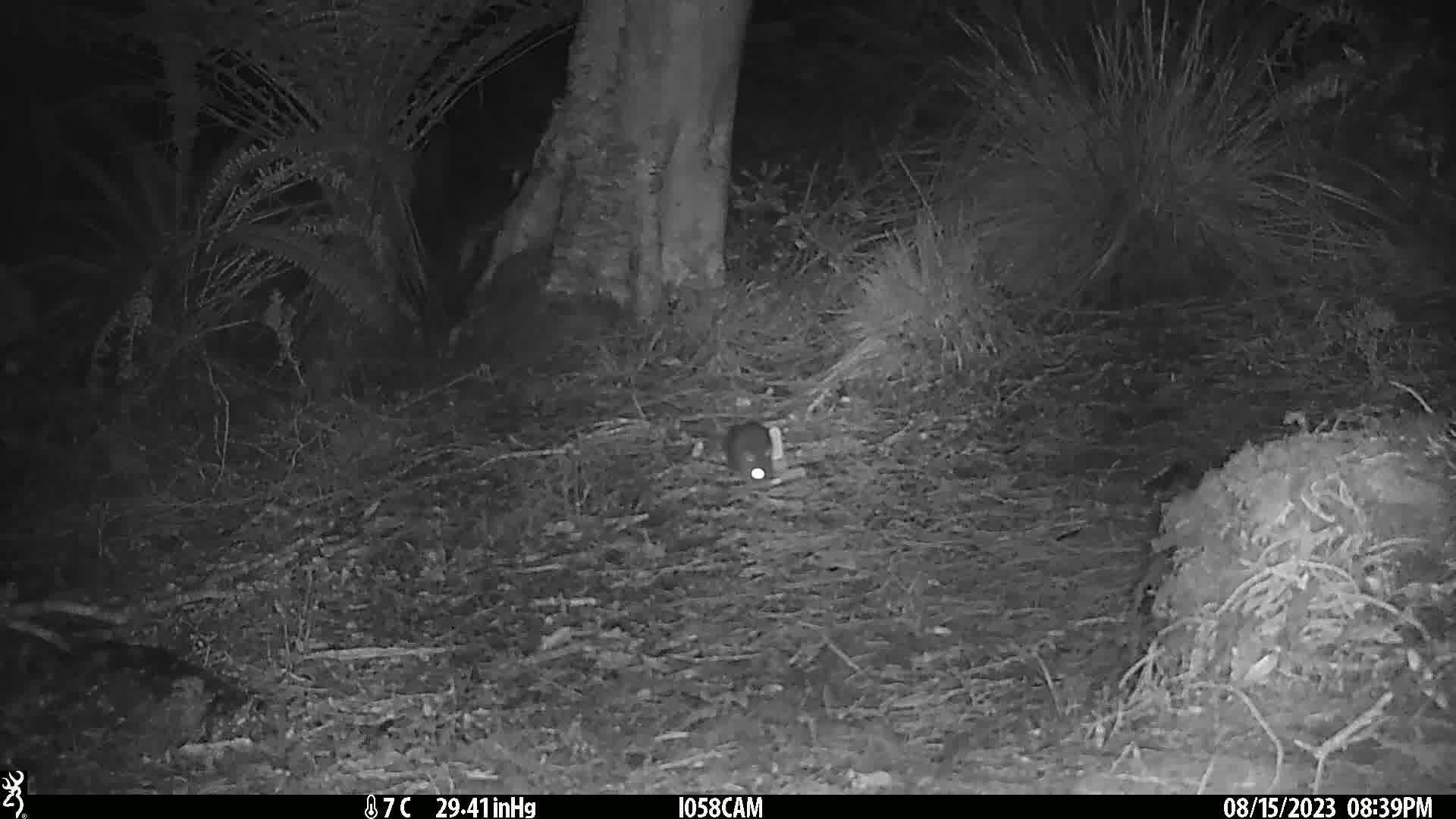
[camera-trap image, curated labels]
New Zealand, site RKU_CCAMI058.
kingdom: Animalia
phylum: Chordata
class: Mammalia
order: Rodentia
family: Muridae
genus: Rattus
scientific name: Rattus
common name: rat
Rat (Rattus).